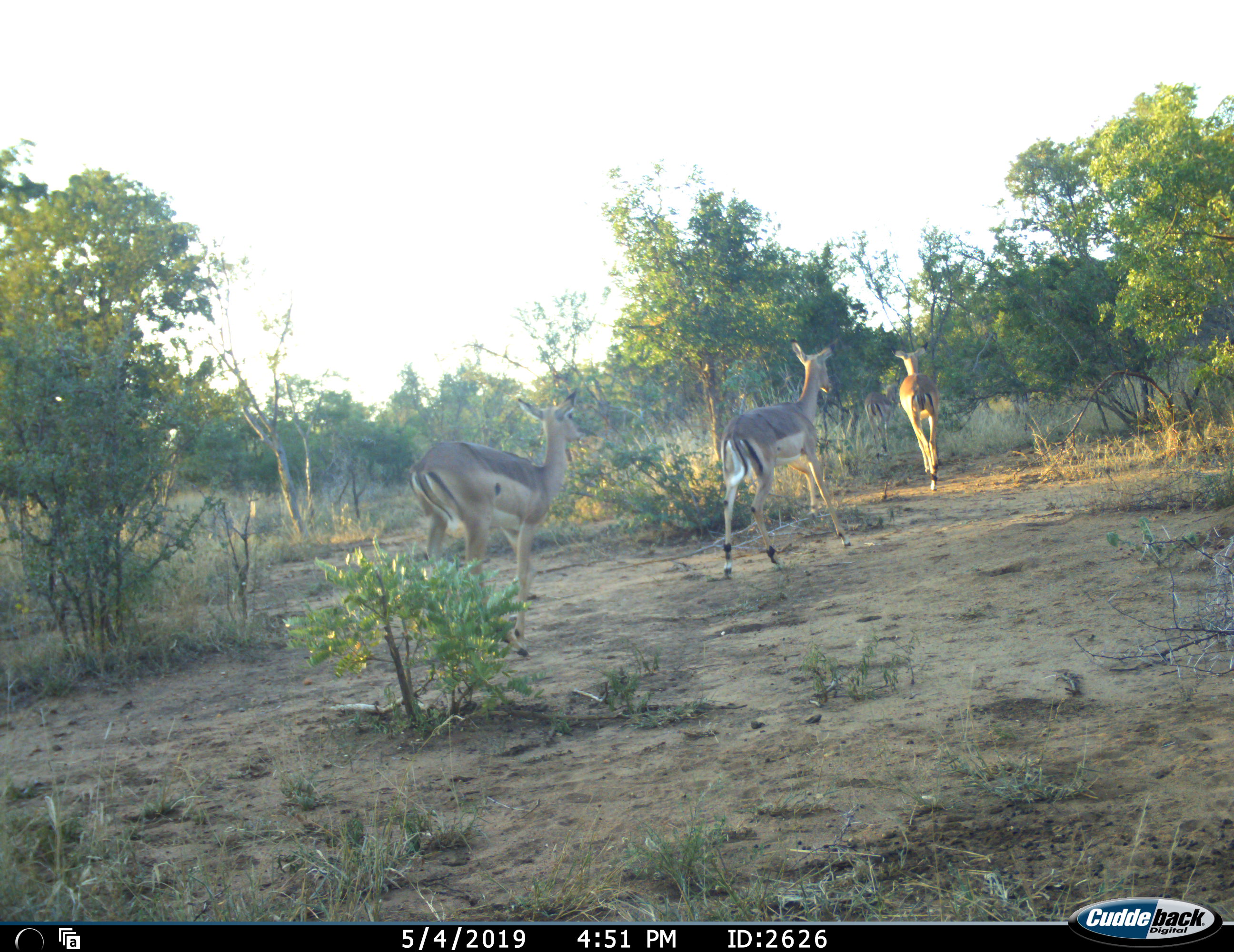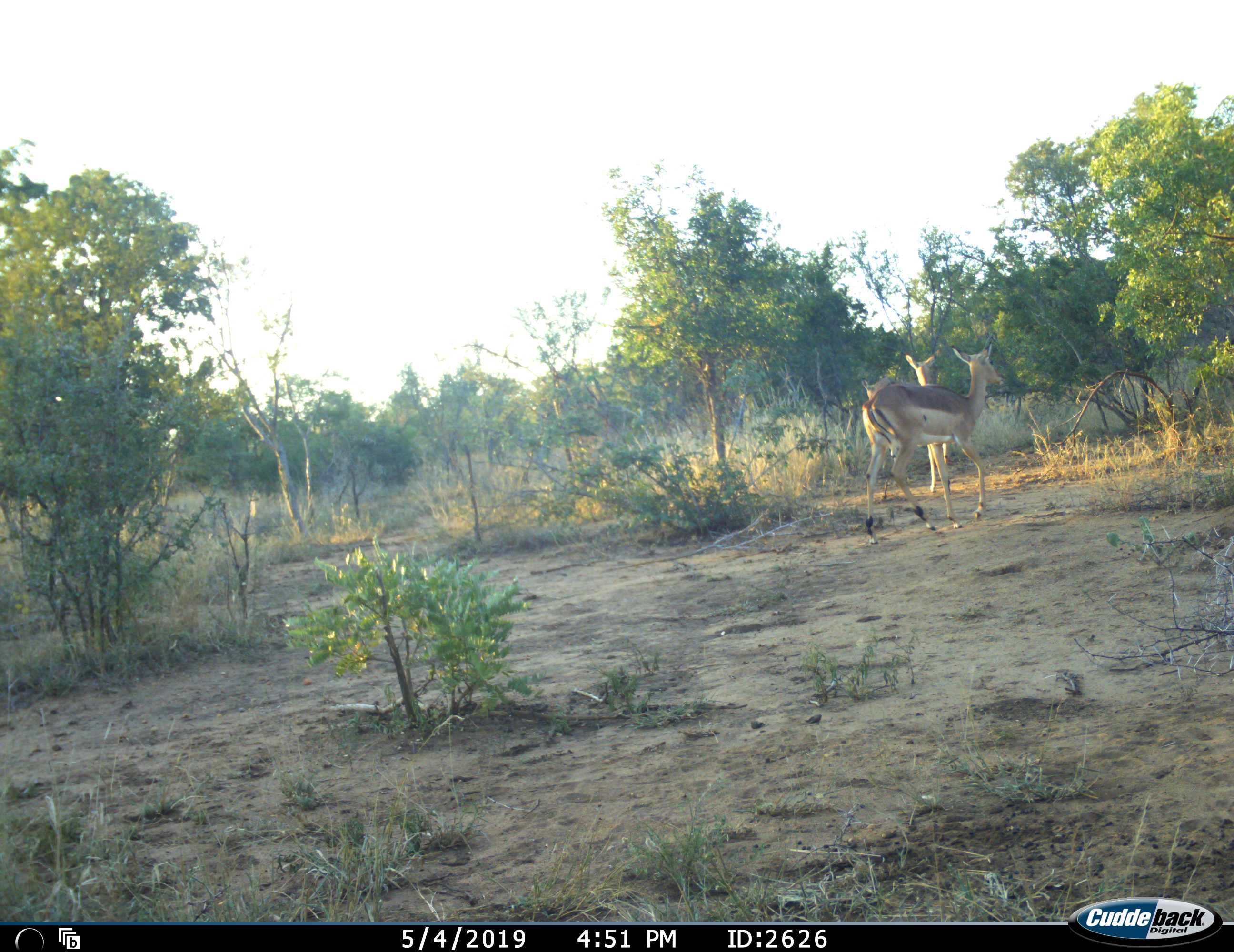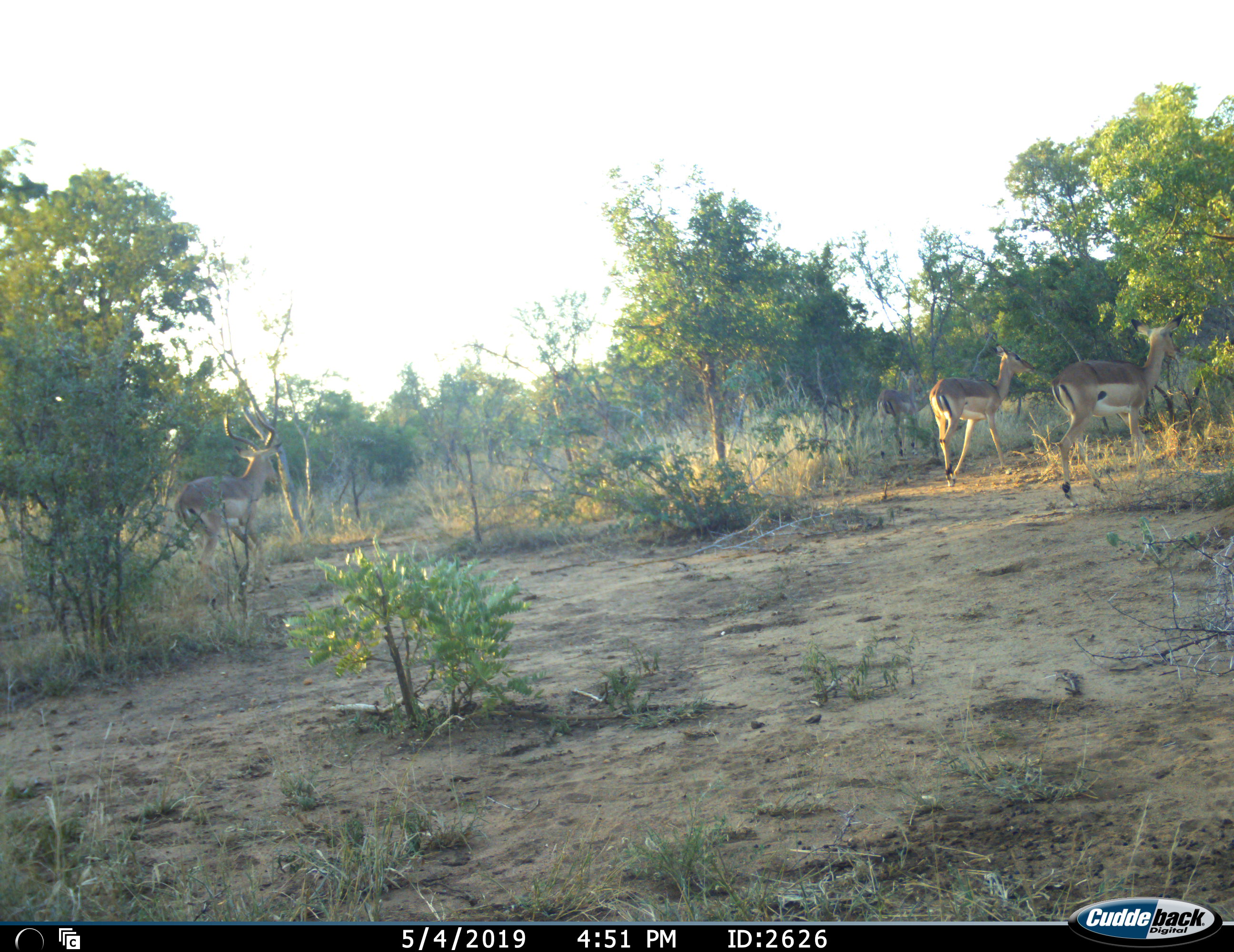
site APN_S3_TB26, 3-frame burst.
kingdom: Animalia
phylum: Chordata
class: Mammalia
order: Artiodactyla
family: Bovidae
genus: Aepyceros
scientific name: Aepyceros melampus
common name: impala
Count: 4.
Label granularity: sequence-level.